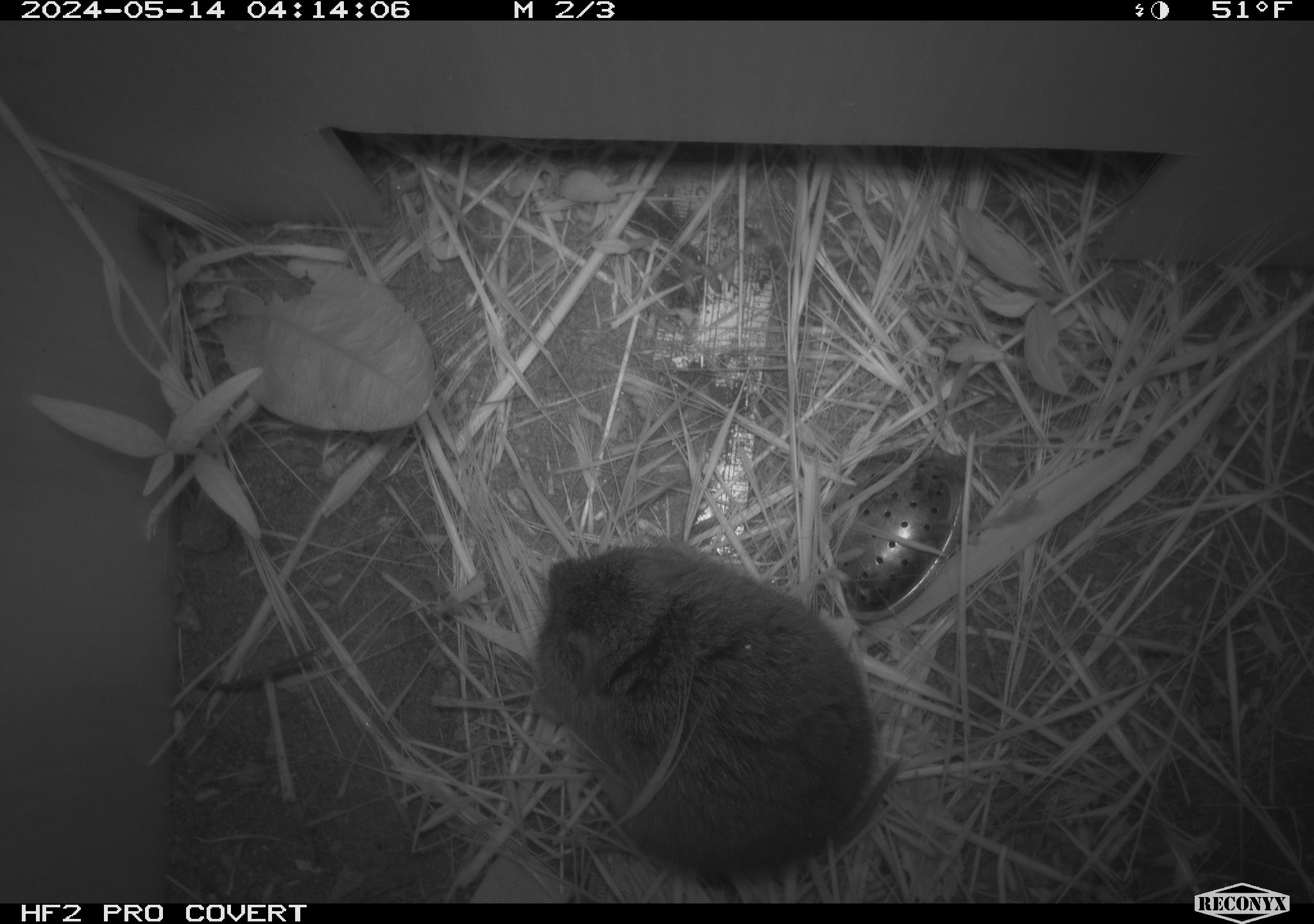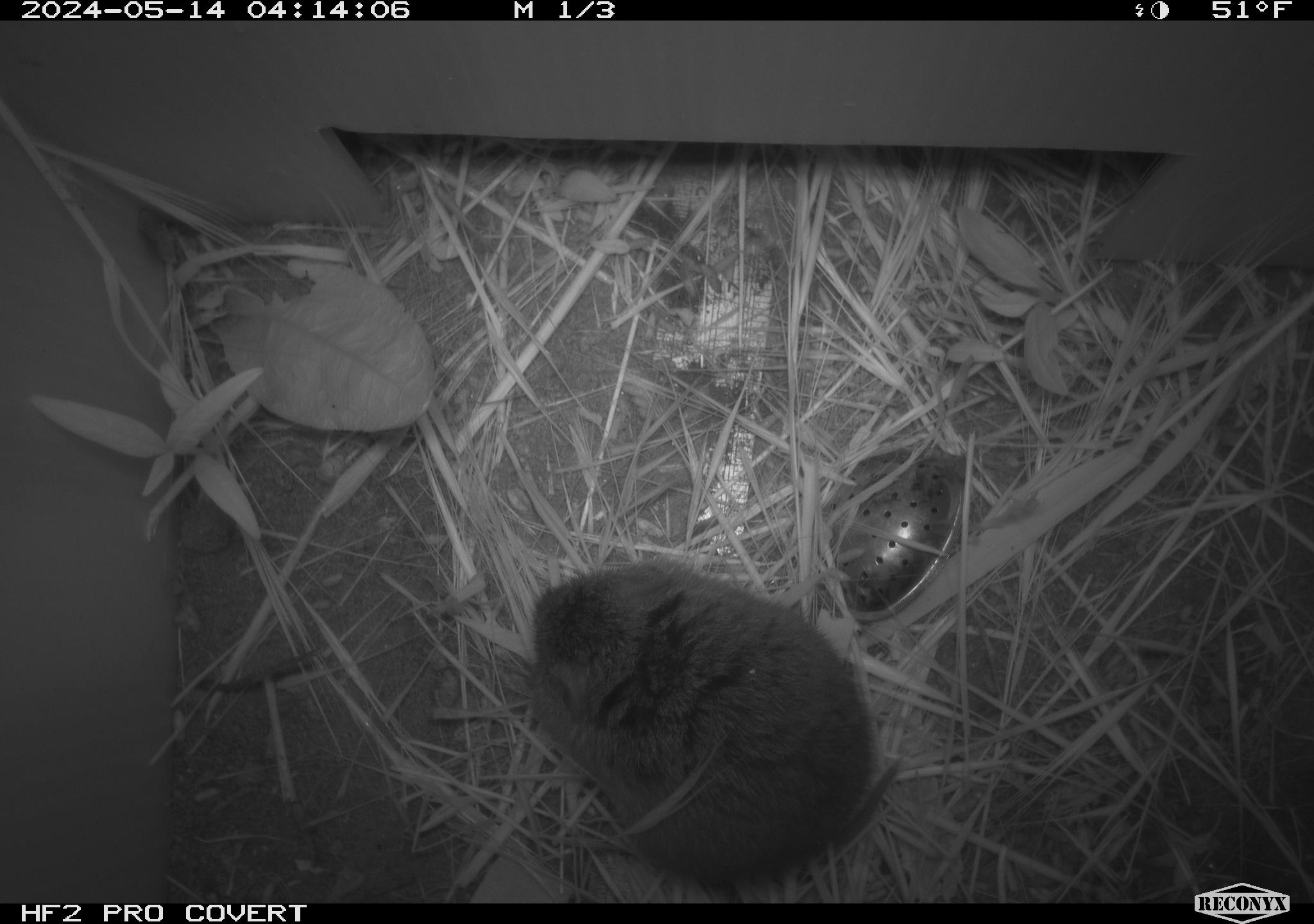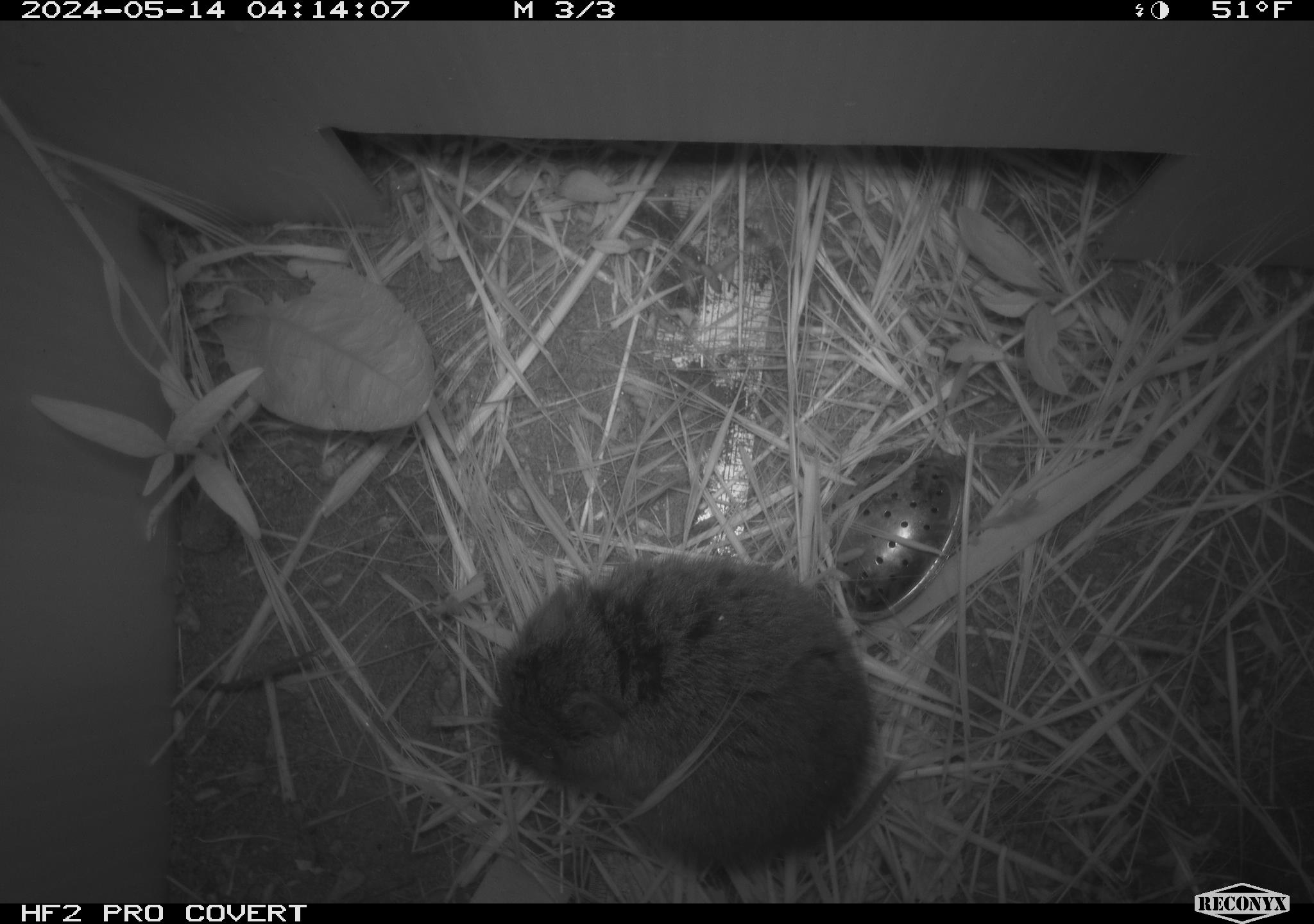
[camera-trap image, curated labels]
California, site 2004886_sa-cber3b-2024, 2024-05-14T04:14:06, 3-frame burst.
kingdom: Animalia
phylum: Chordata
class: Mammalia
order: Rodentia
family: Cricetidae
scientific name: Arvicolinae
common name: voles, lemmings, and muskrats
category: arvicolinae subfamily